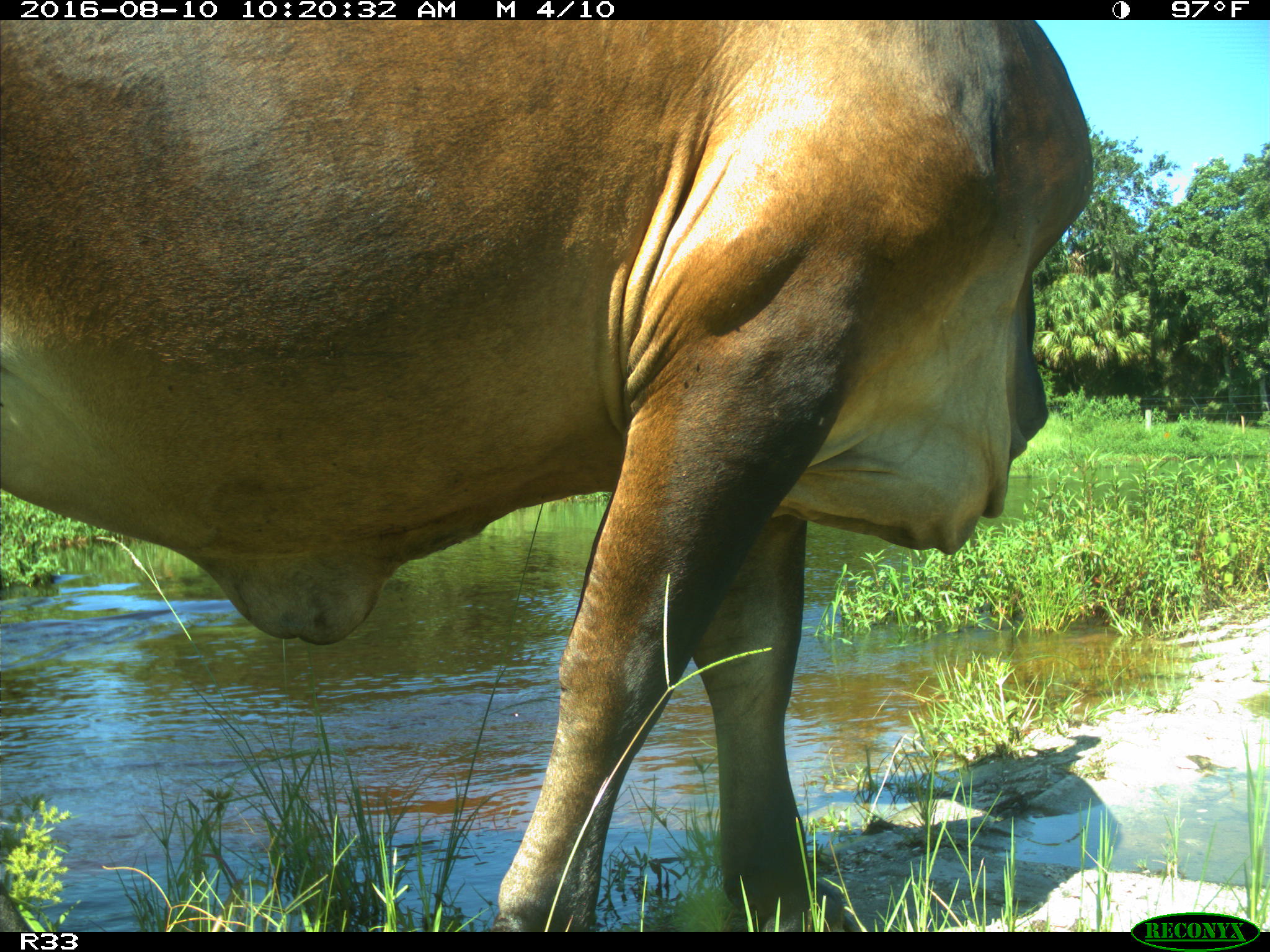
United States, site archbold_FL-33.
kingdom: Animalia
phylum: Chordata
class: Mammalia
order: Artiodactyla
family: Bovidae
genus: Bos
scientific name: Bos taurus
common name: domestic cow